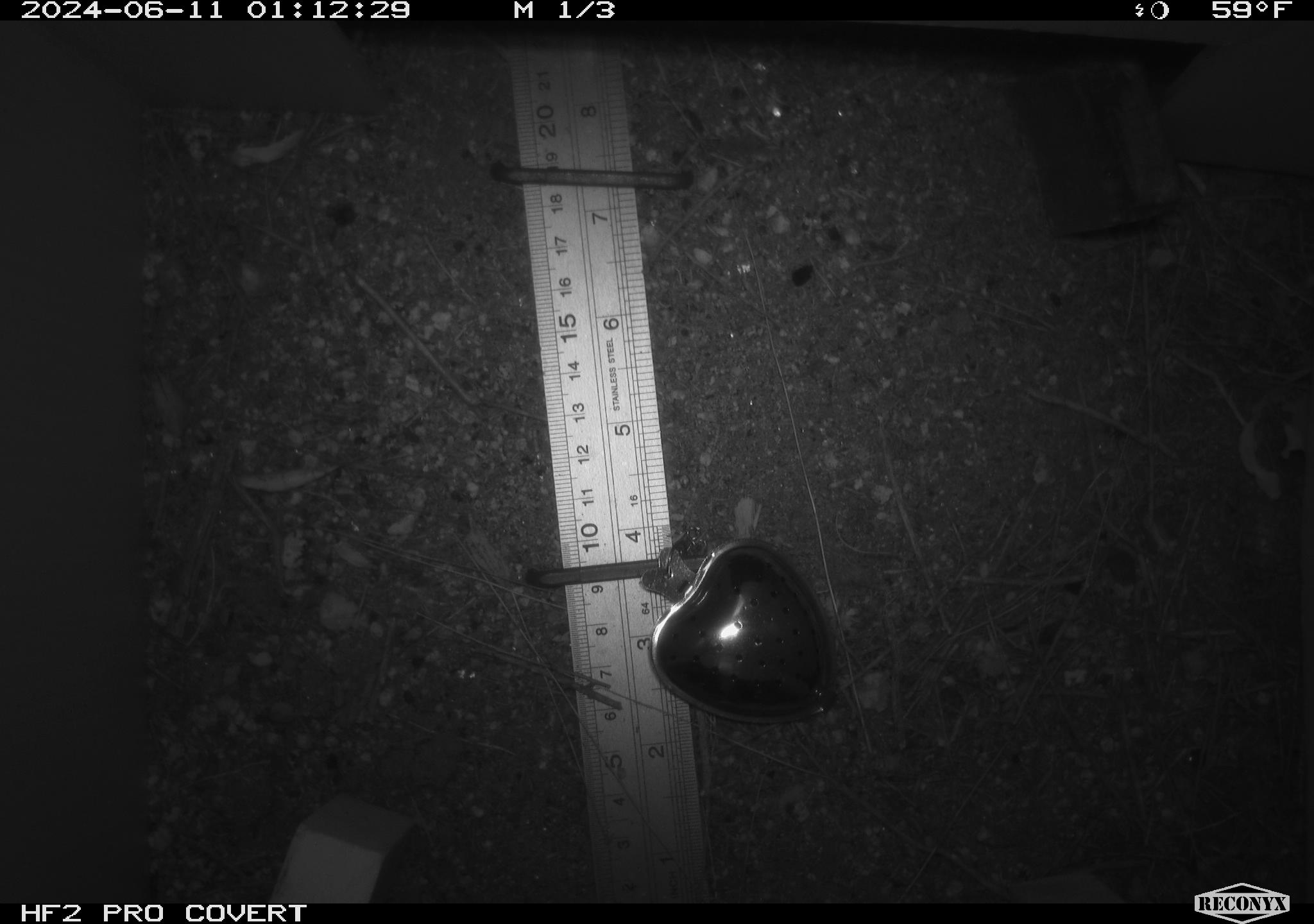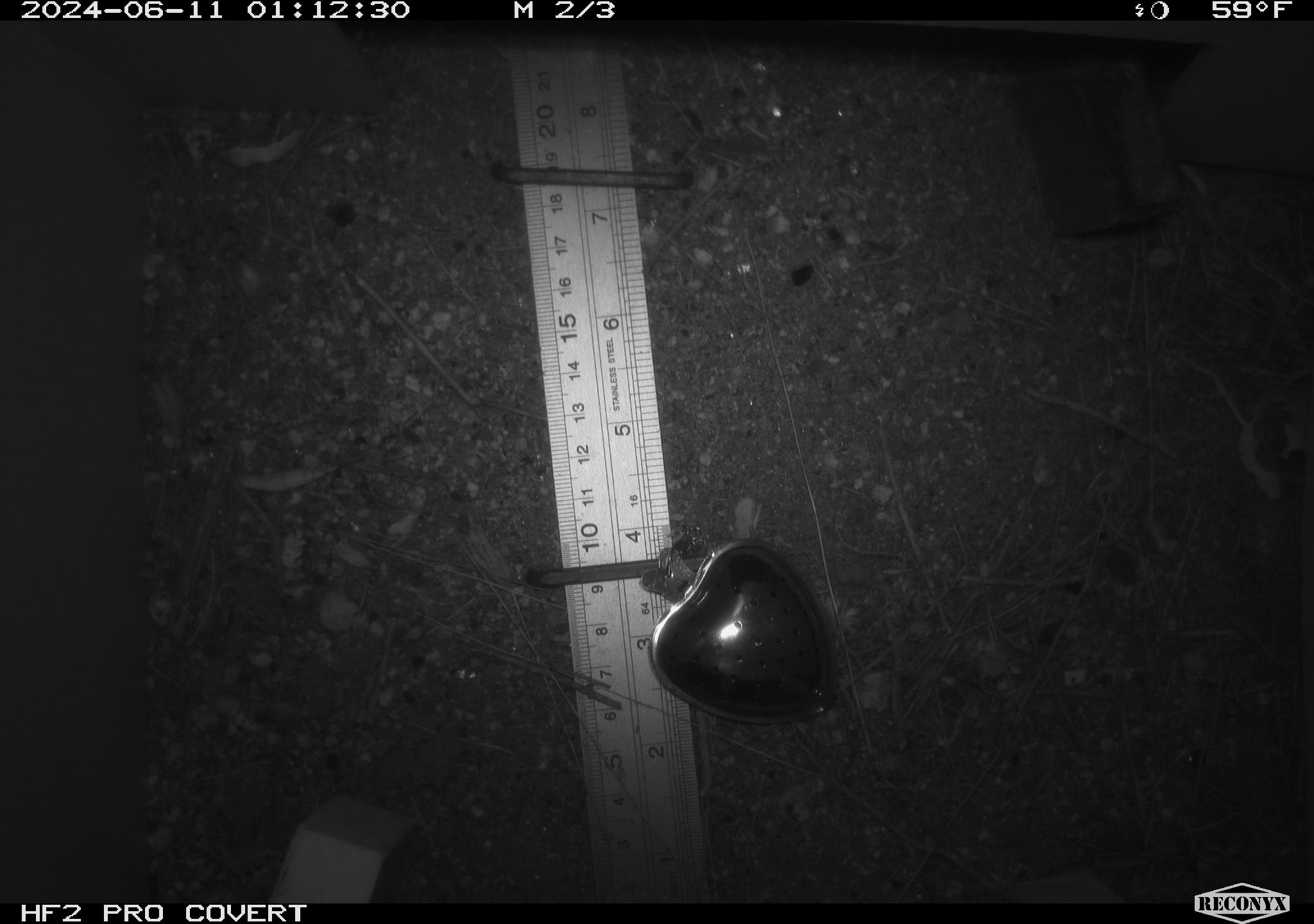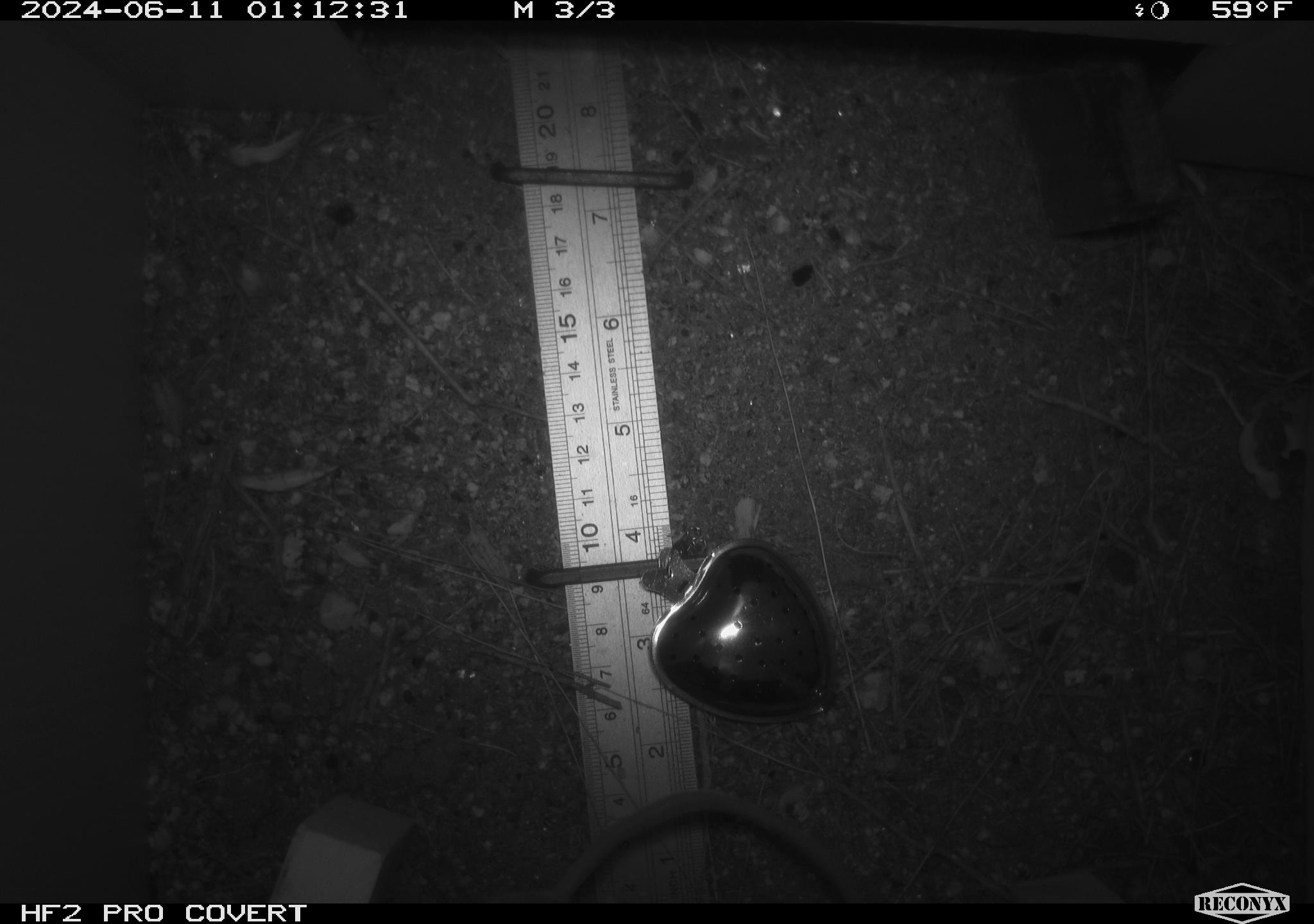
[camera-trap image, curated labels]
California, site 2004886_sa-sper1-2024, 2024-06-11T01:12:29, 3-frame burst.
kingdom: Animalia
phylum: Chordata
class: Mammalia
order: Rodentia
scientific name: Rodentia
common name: mouse species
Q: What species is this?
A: Mouse species (Rodentia).